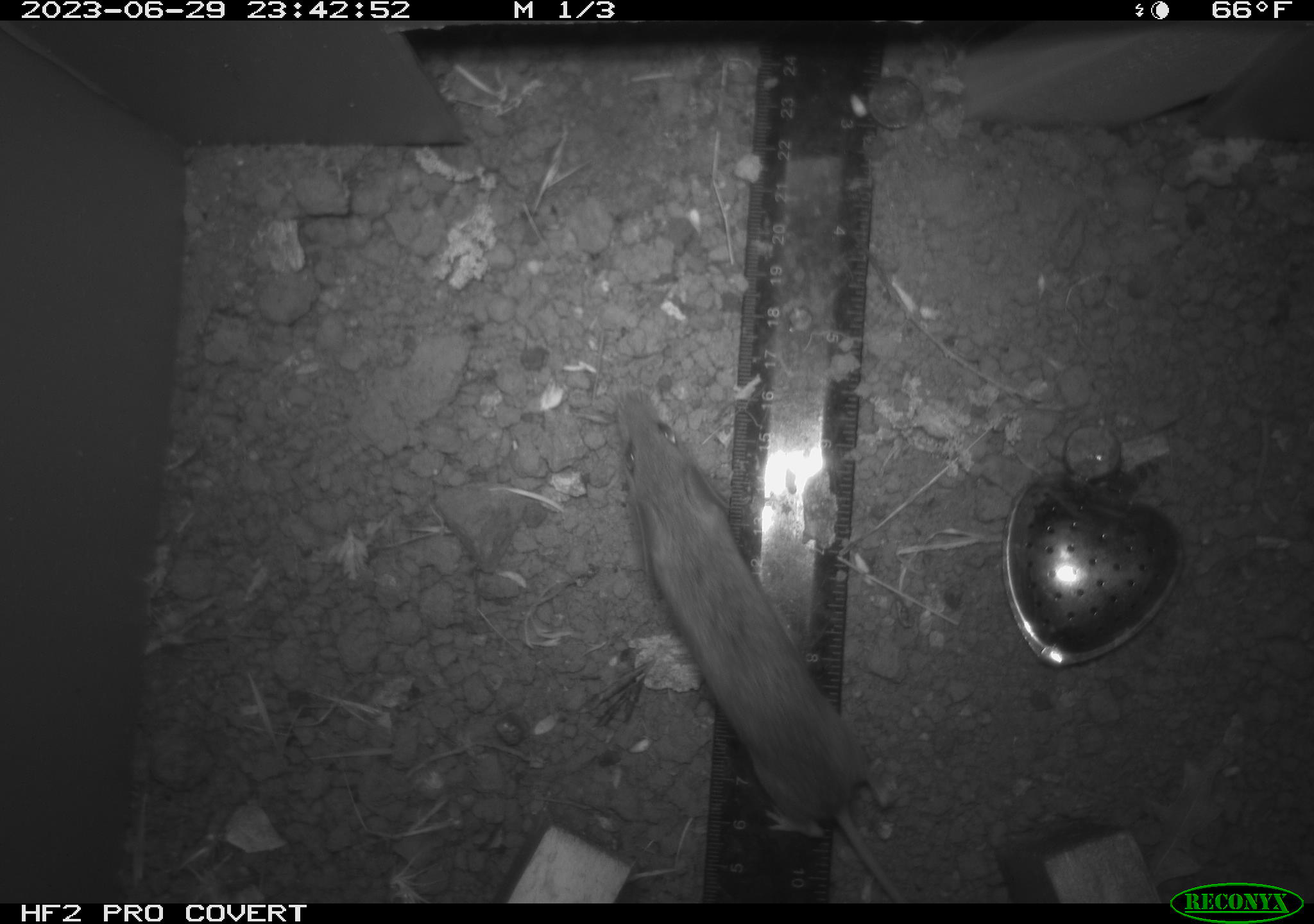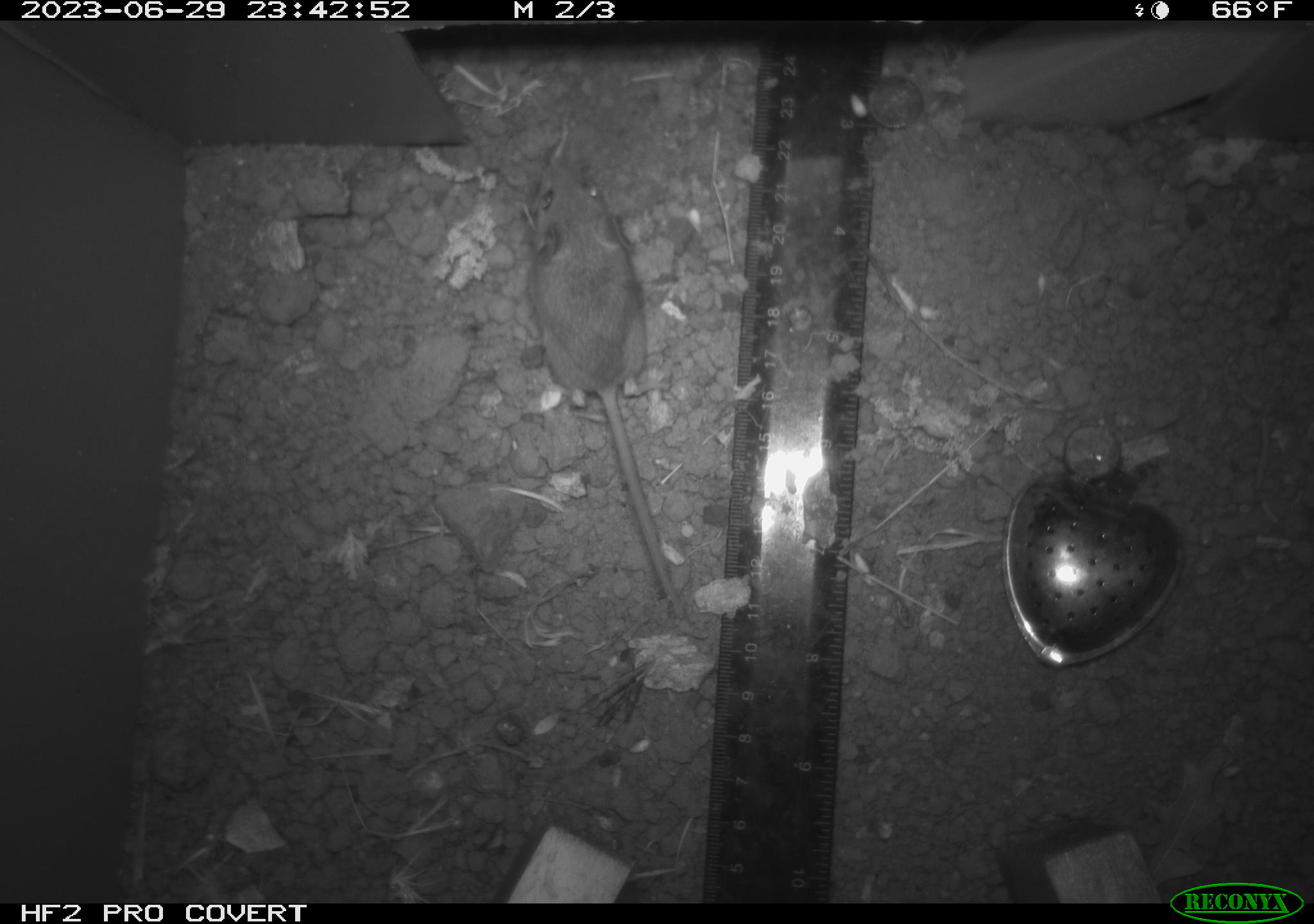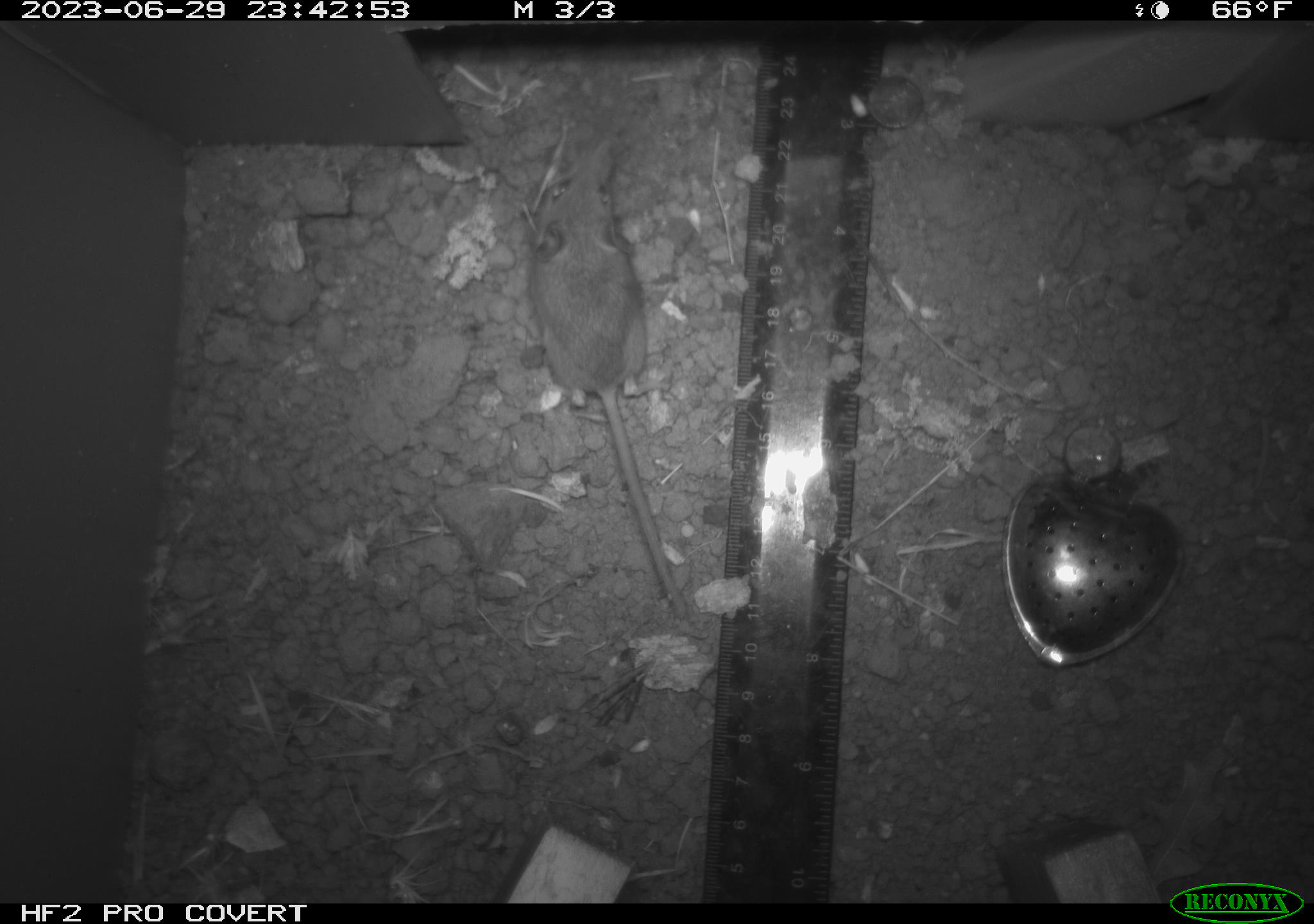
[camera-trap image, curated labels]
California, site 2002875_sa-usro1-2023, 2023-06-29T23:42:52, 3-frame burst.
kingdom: Animalia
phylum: Chordata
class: Mammalia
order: Rodentia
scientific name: Rodentia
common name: mouse species